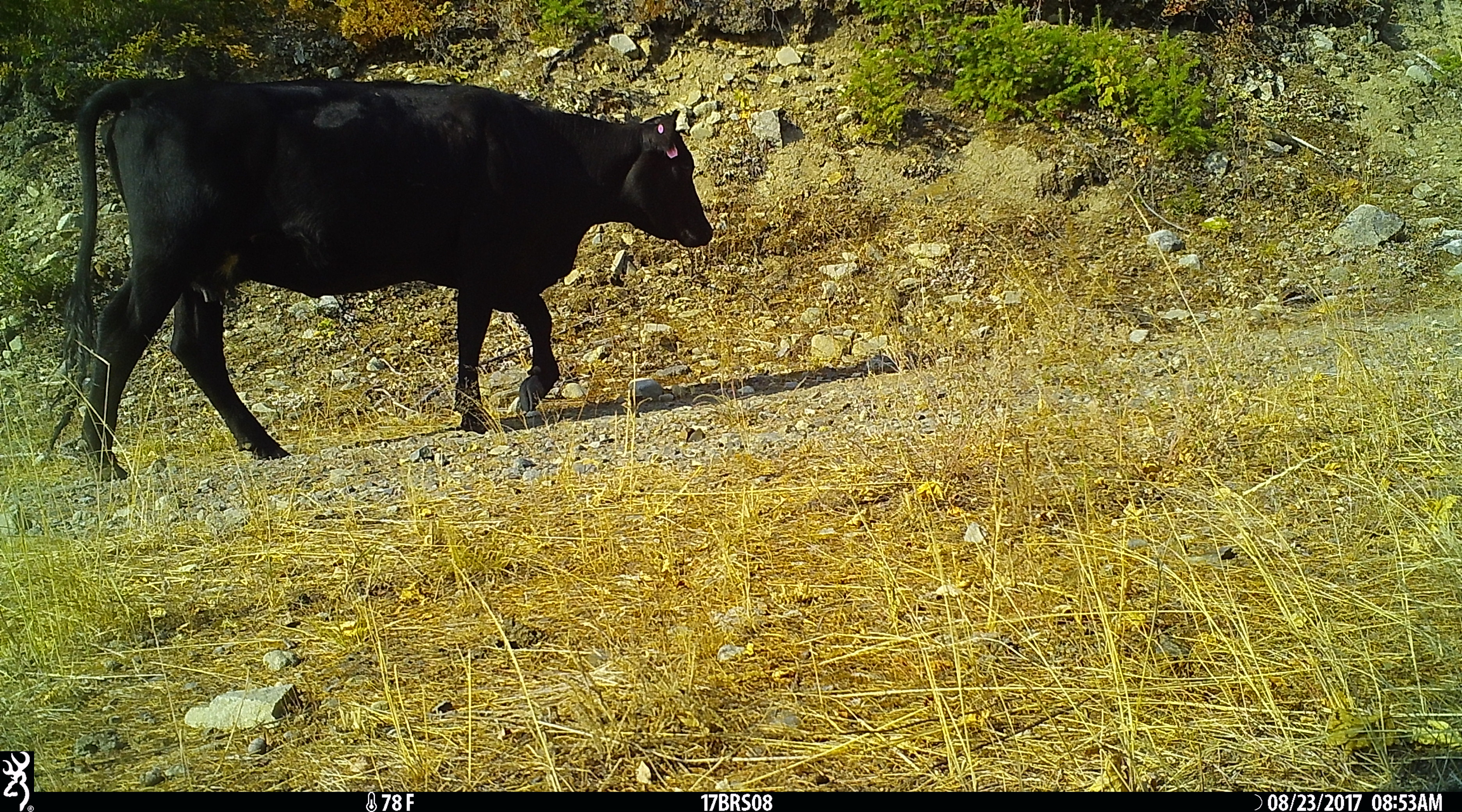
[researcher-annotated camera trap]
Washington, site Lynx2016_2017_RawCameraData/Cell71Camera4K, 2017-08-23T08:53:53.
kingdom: Animalia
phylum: Chordata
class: Mammalia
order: Artiodactyla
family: Bovidae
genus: Bos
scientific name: Bos taurus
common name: domestic cattle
Domestic cattle (Bos taurus). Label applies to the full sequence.